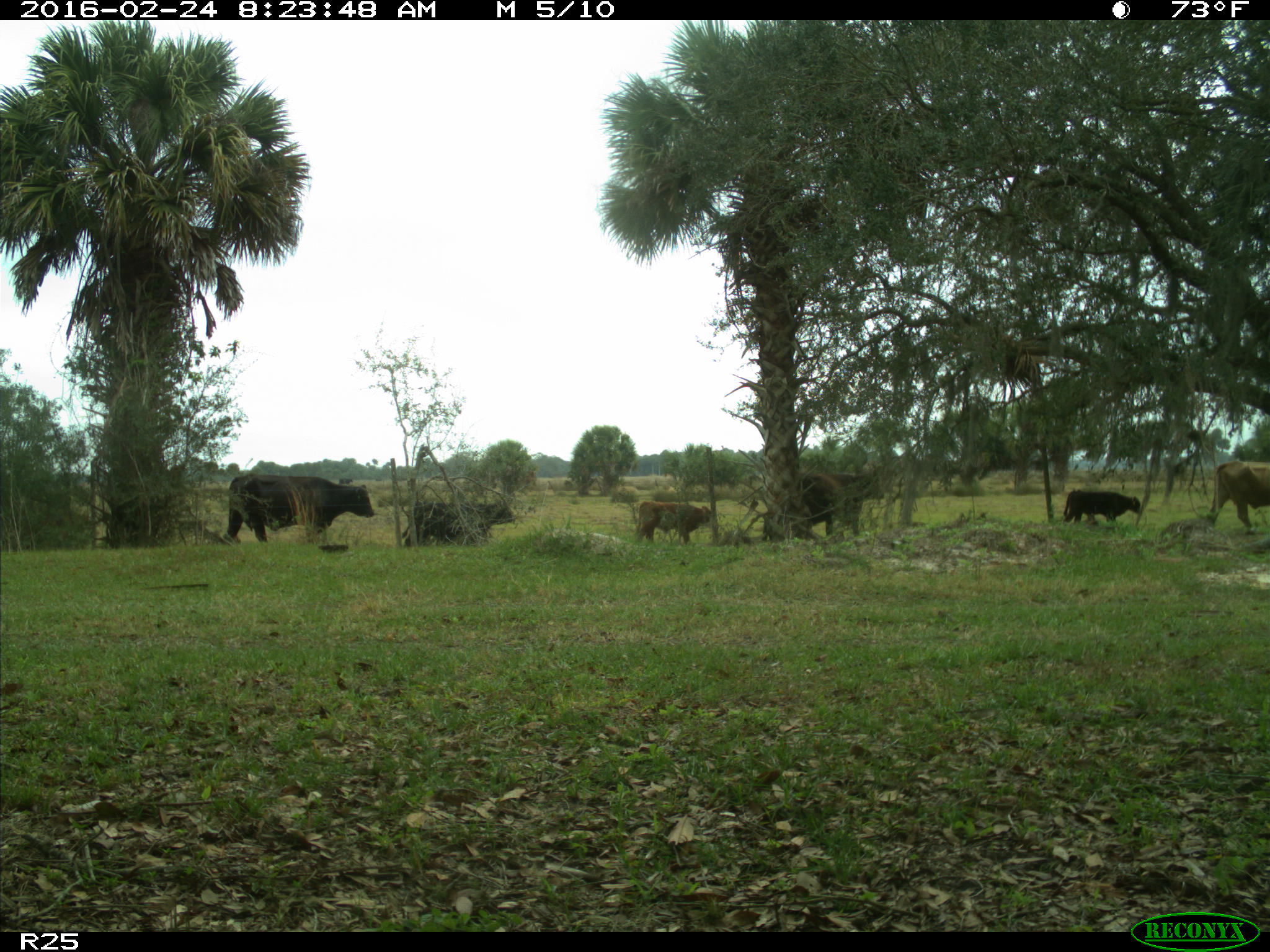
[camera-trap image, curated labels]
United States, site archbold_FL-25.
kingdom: Animalia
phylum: Chordata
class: Mammalia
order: Artiodactyla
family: Bovidae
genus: Bos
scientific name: Bos taurus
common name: domestic cow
Bos taurus (domestic cow).